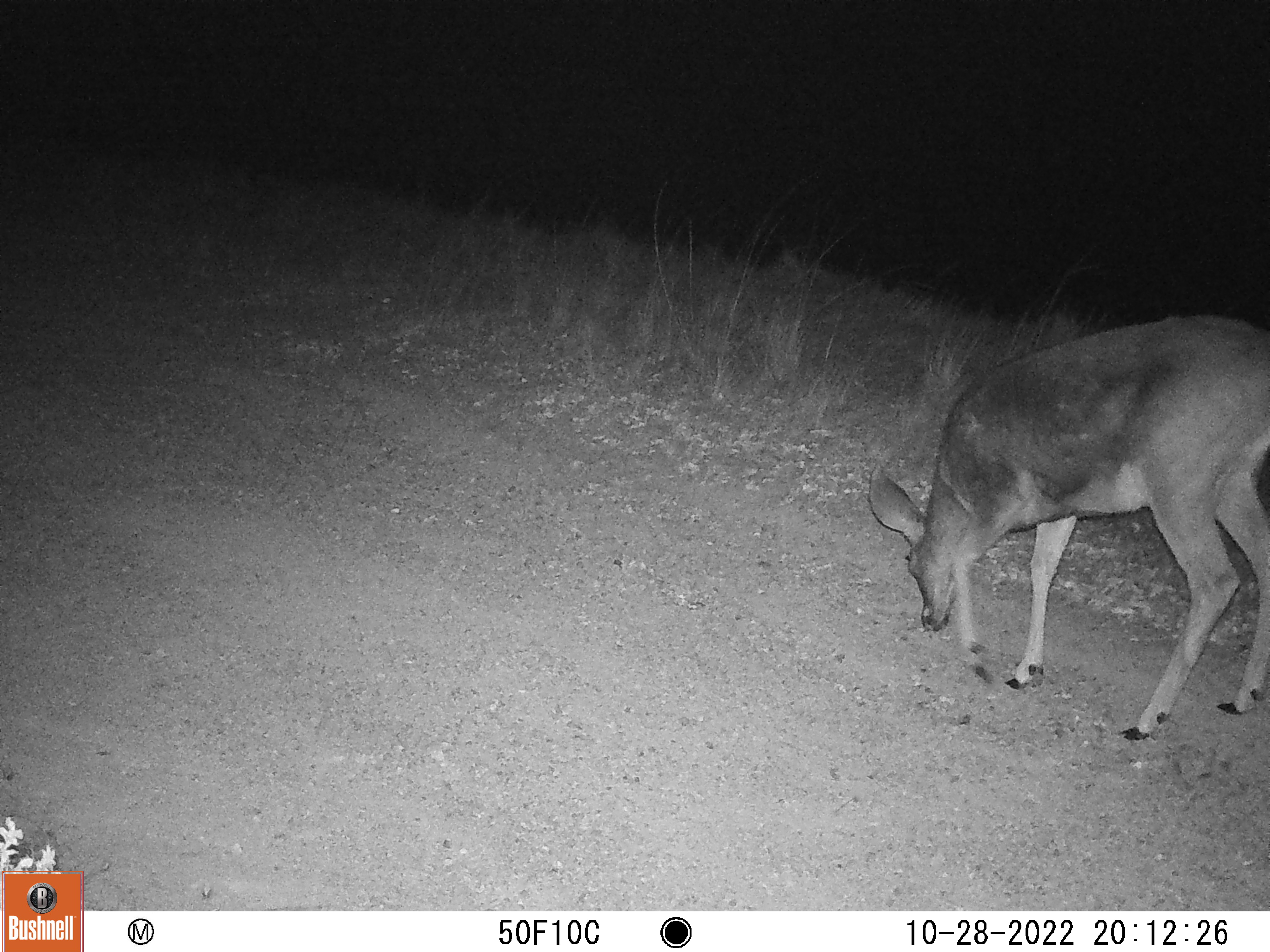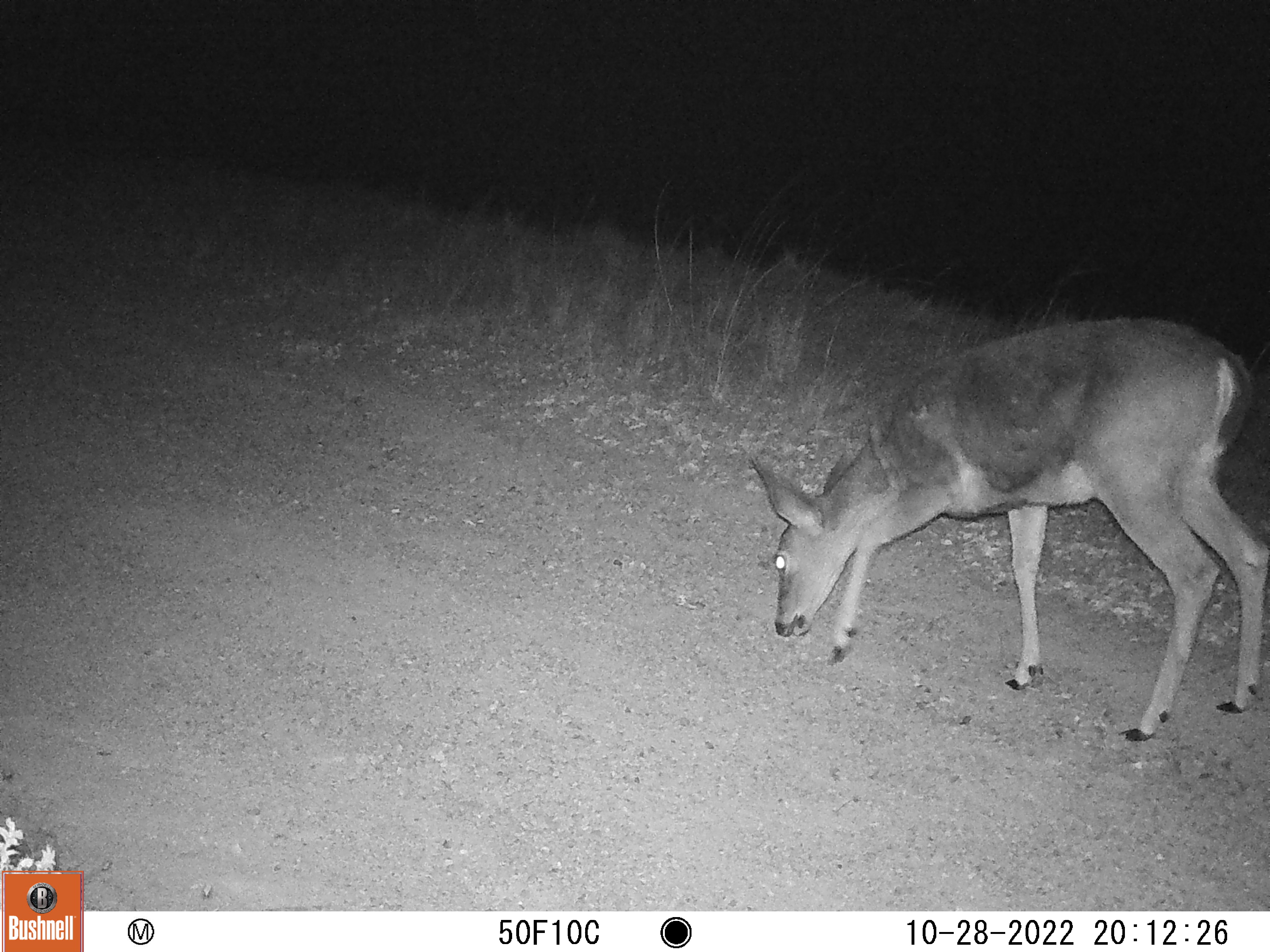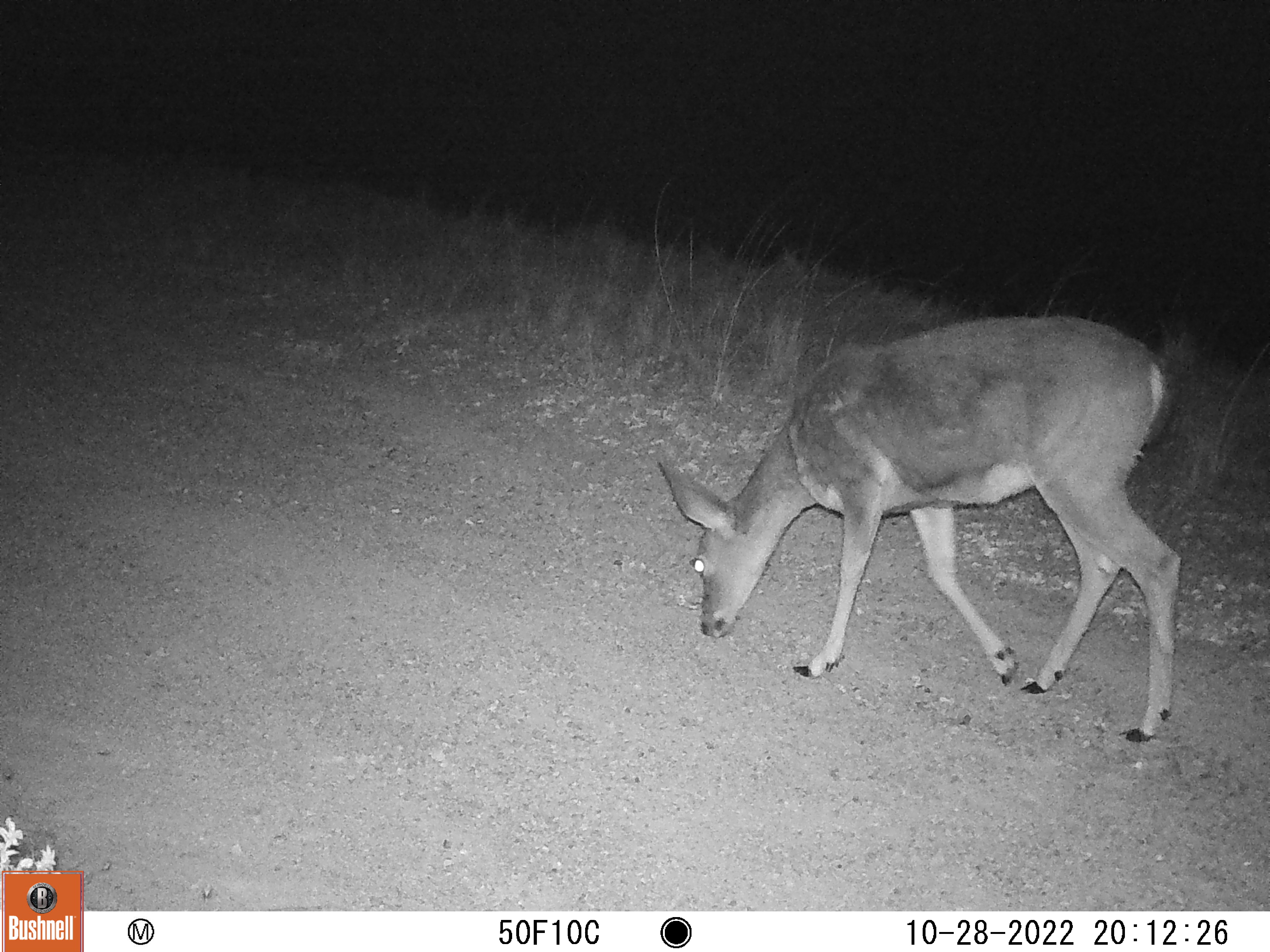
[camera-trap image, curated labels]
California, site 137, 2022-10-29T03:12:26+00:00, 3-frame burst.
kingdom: Animalia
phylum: Chordata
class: Mammalia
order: Artiodactyla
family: Cervidae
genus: Odocoileus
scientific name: Odocoileus hemionus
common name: mule deer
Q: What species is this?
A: Mule deer (Odocoileus hemionus).